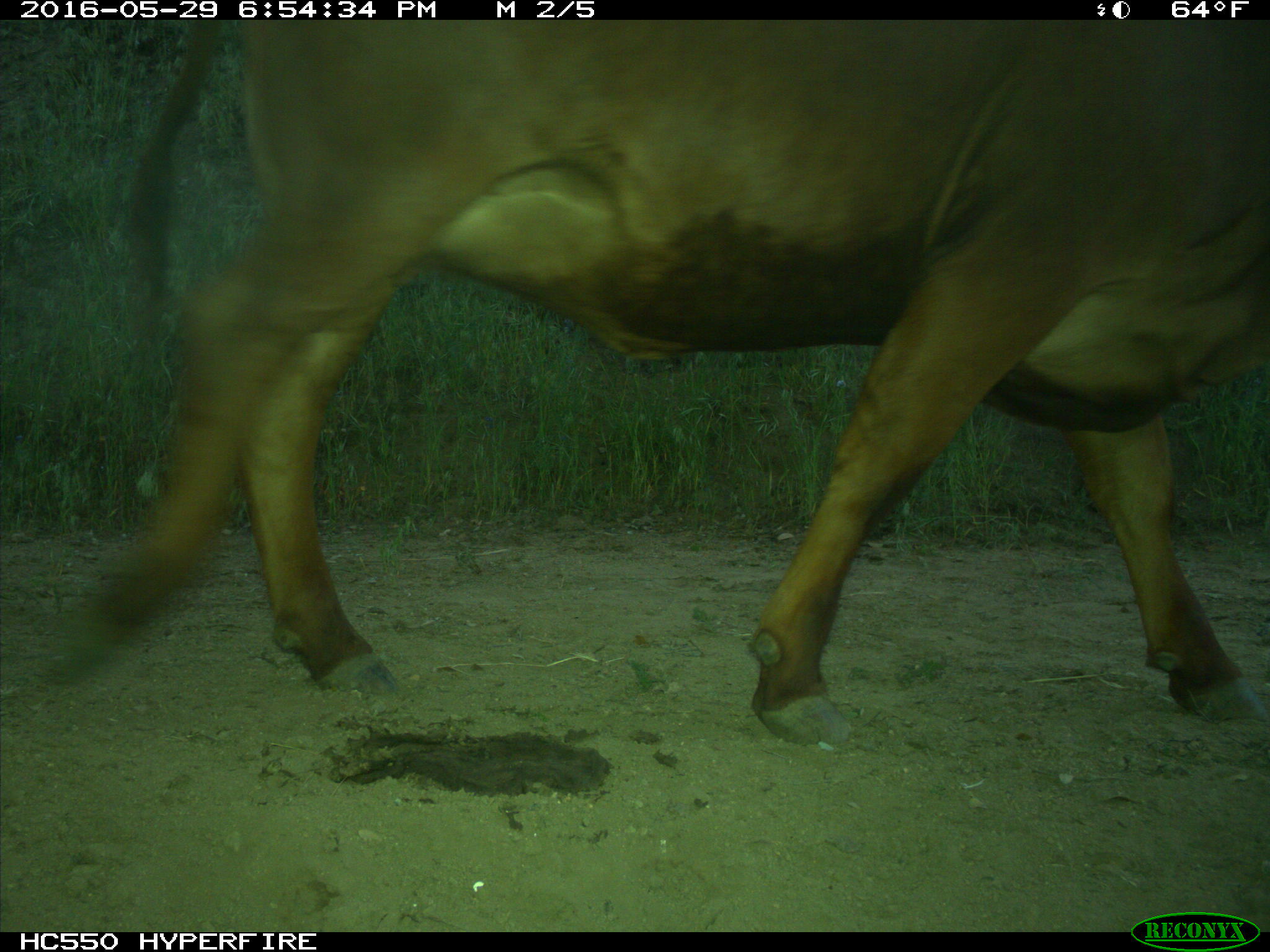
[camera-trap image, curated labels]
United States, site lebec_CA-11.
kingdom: Animalia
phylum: Chordata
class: Mammalia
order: Artiodactyla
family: Bovidae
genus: Bos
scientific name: Bos taurus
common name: domestic cow